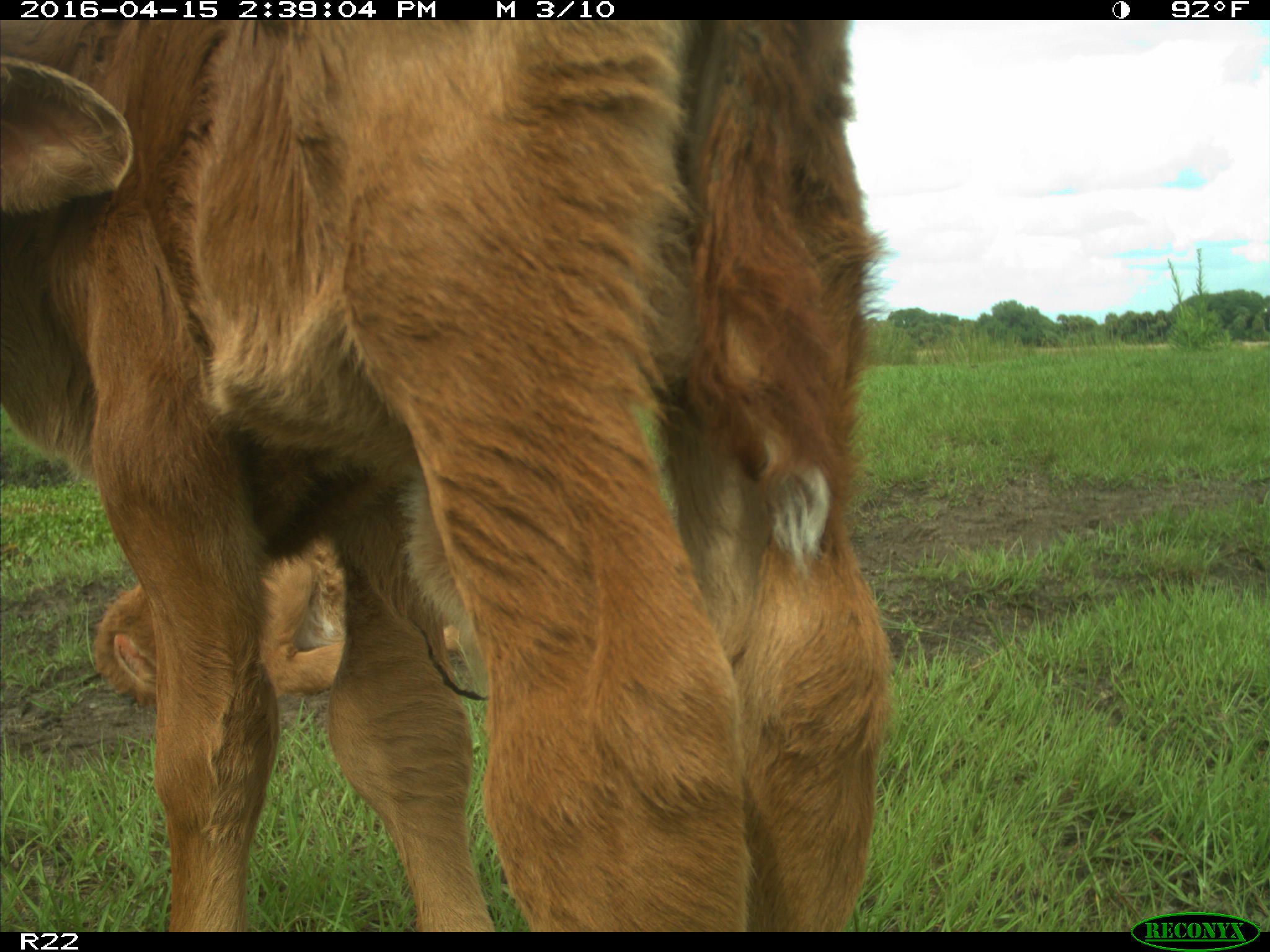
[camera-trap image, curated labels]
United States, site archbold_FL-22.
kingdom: Animalia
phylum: Chordata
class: Mammalia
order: Artiodactyla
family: Bovidae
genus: Bos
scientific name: Bos taurus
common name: domestic cow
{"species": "Bos taurus (domestic cow)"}